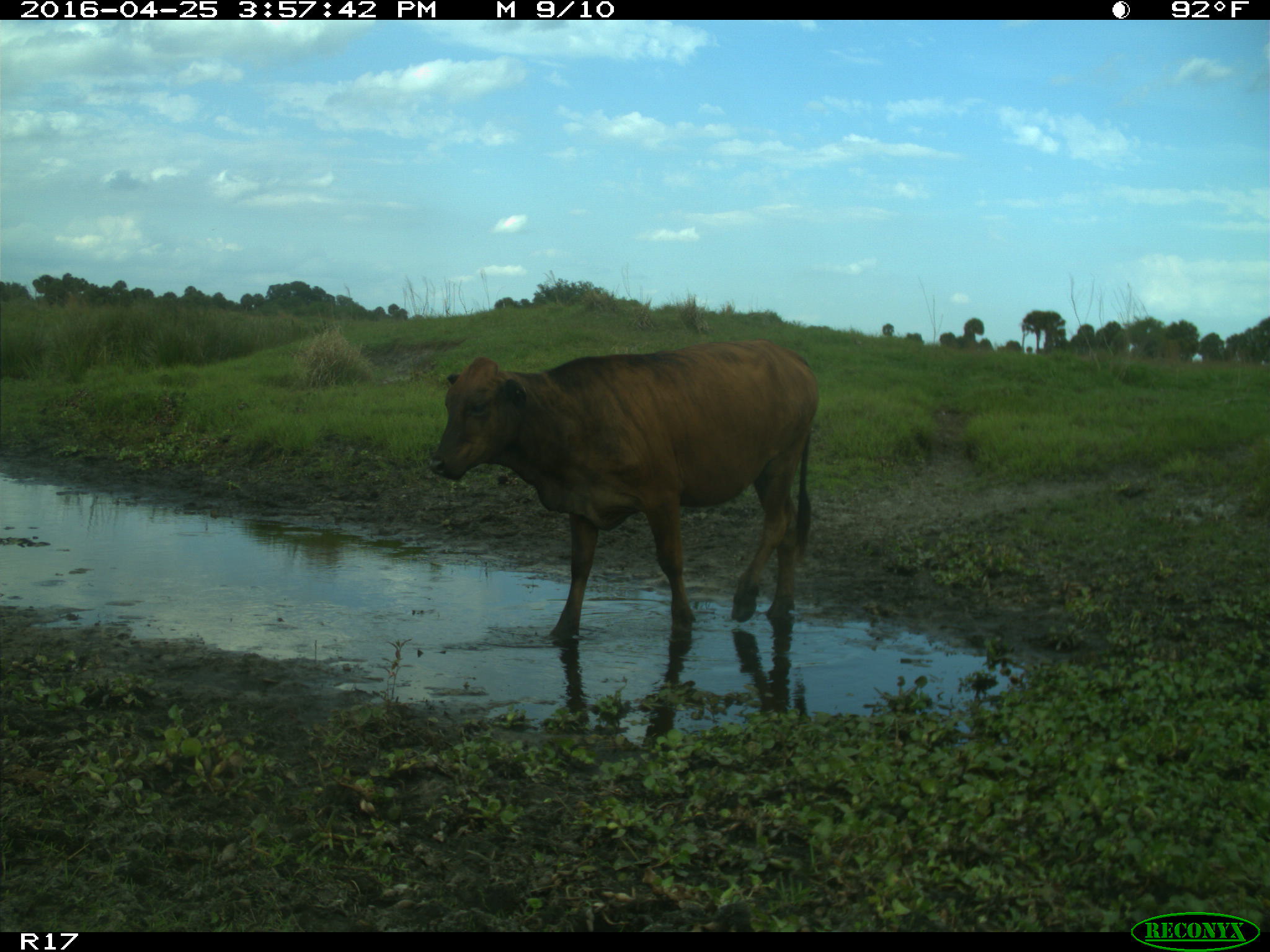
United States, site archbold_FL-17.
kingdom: Animalia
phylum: Chordata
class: Mammalia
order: Artiodactyla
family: Bovidae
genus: Bos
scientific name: Bos taurus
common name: domestic cow